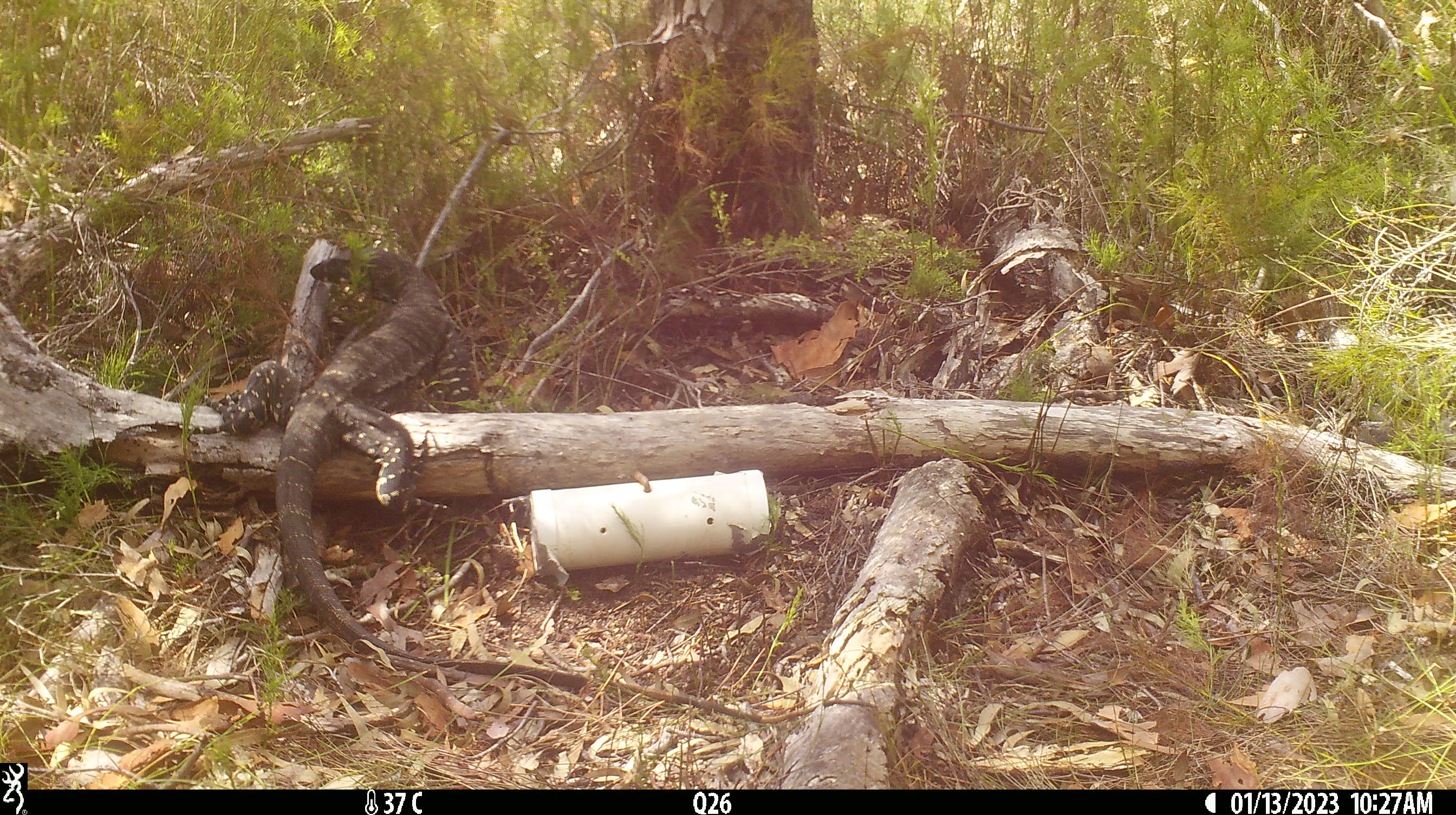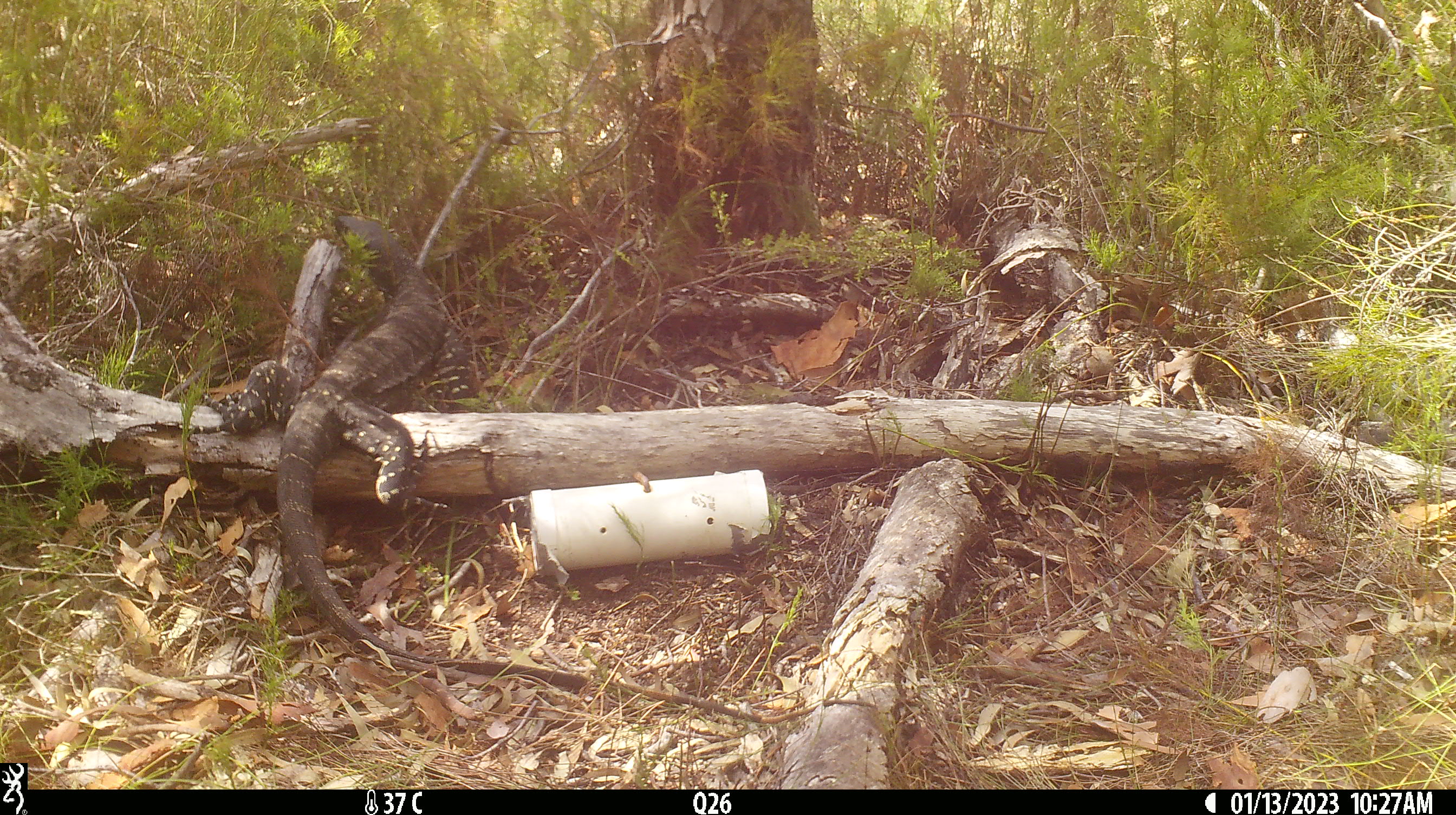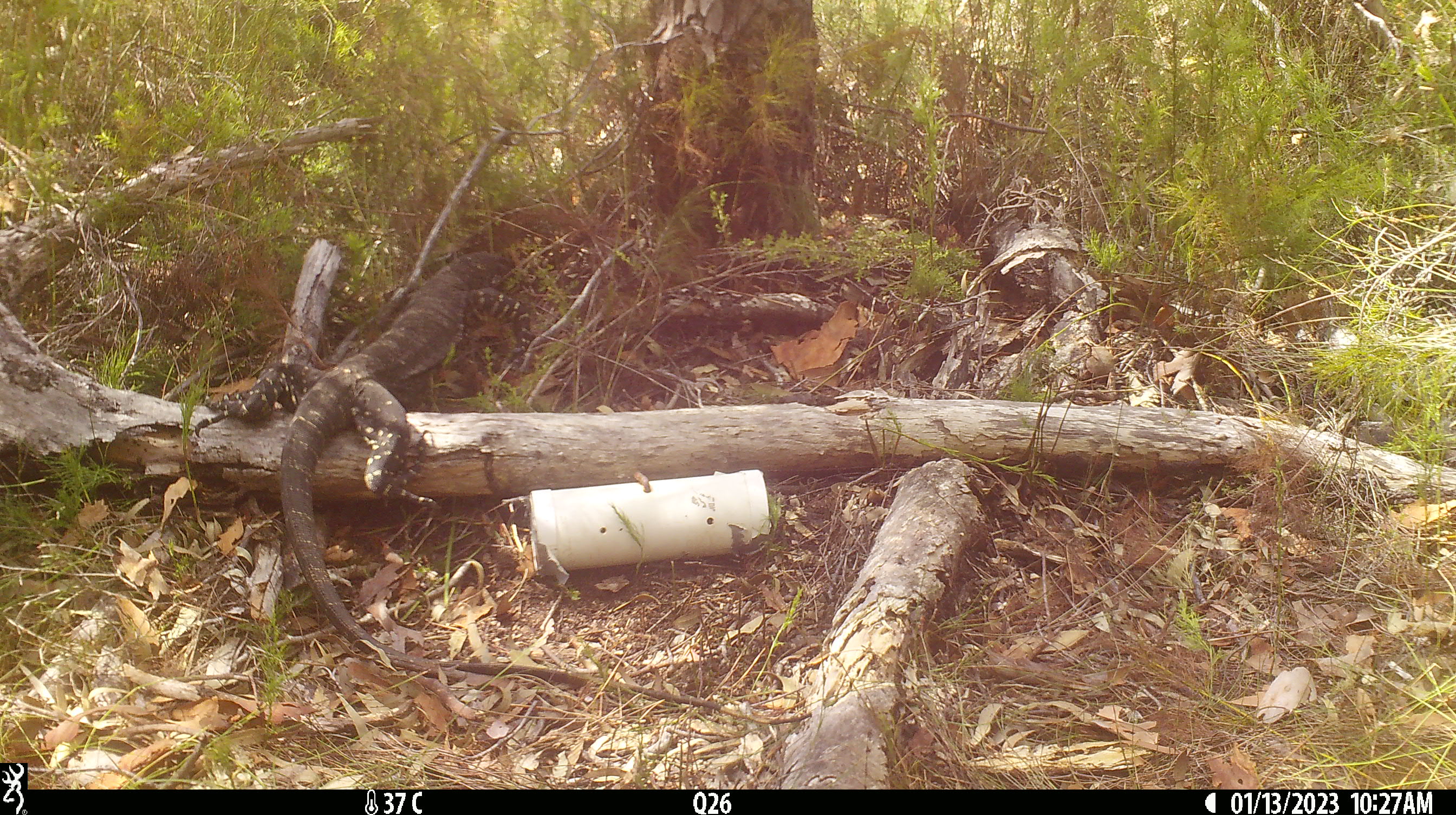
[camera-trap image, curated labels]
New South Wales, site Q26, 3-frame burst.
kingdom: Animalia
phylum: Chordata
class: Reptilia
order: Squamata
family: Varanidae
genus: Varanus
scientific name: Varanus varius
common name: lace monitor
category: goanna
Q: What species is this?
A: Goanna (lace monitor) (Varanus varius).